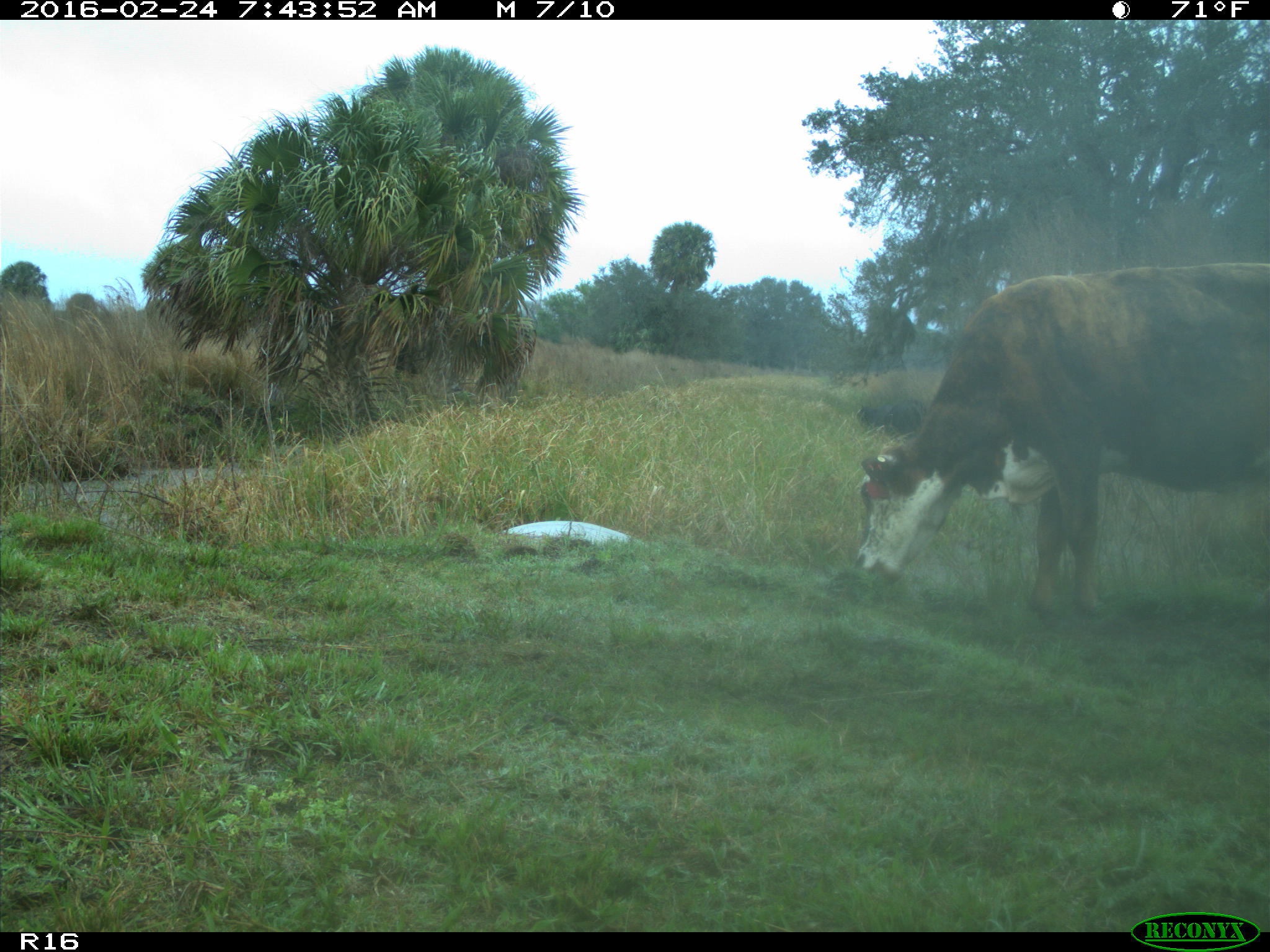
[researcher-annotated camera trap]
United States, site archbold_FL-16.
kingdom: Animalia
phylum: Chordata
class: Mammalia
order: Artiodactyla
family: Bovidae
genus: Bos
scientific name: Bos taurus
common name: domestic cow